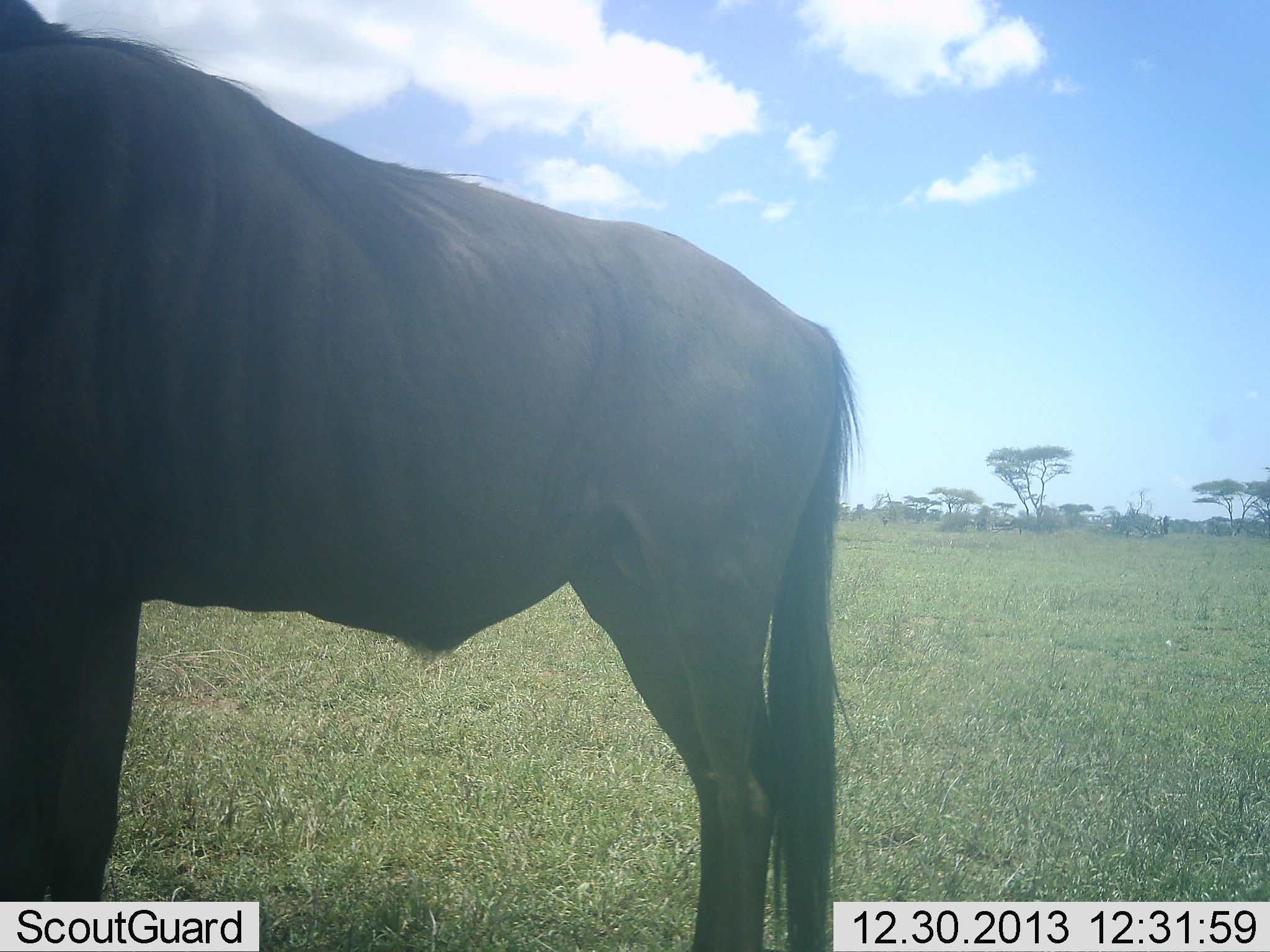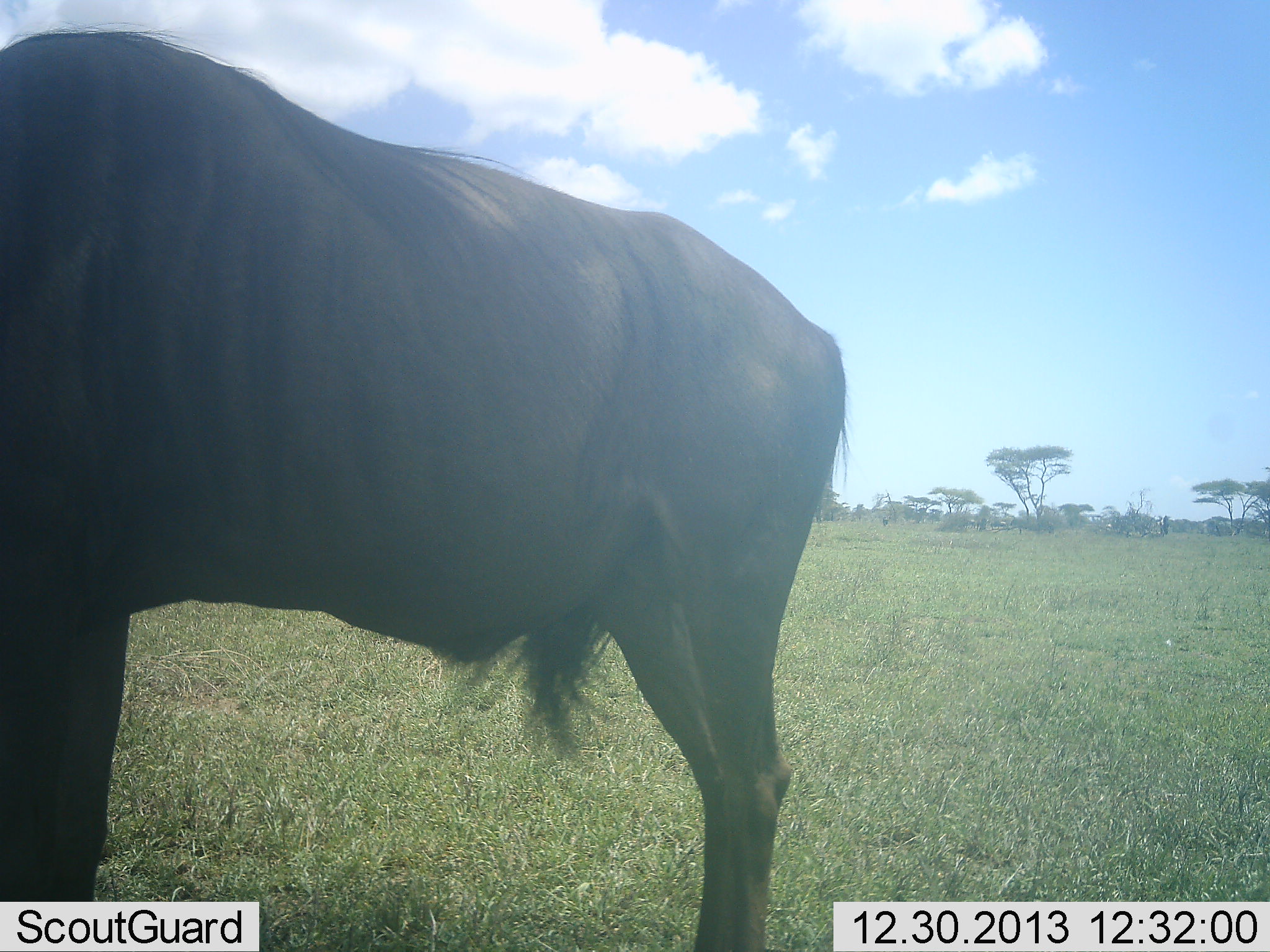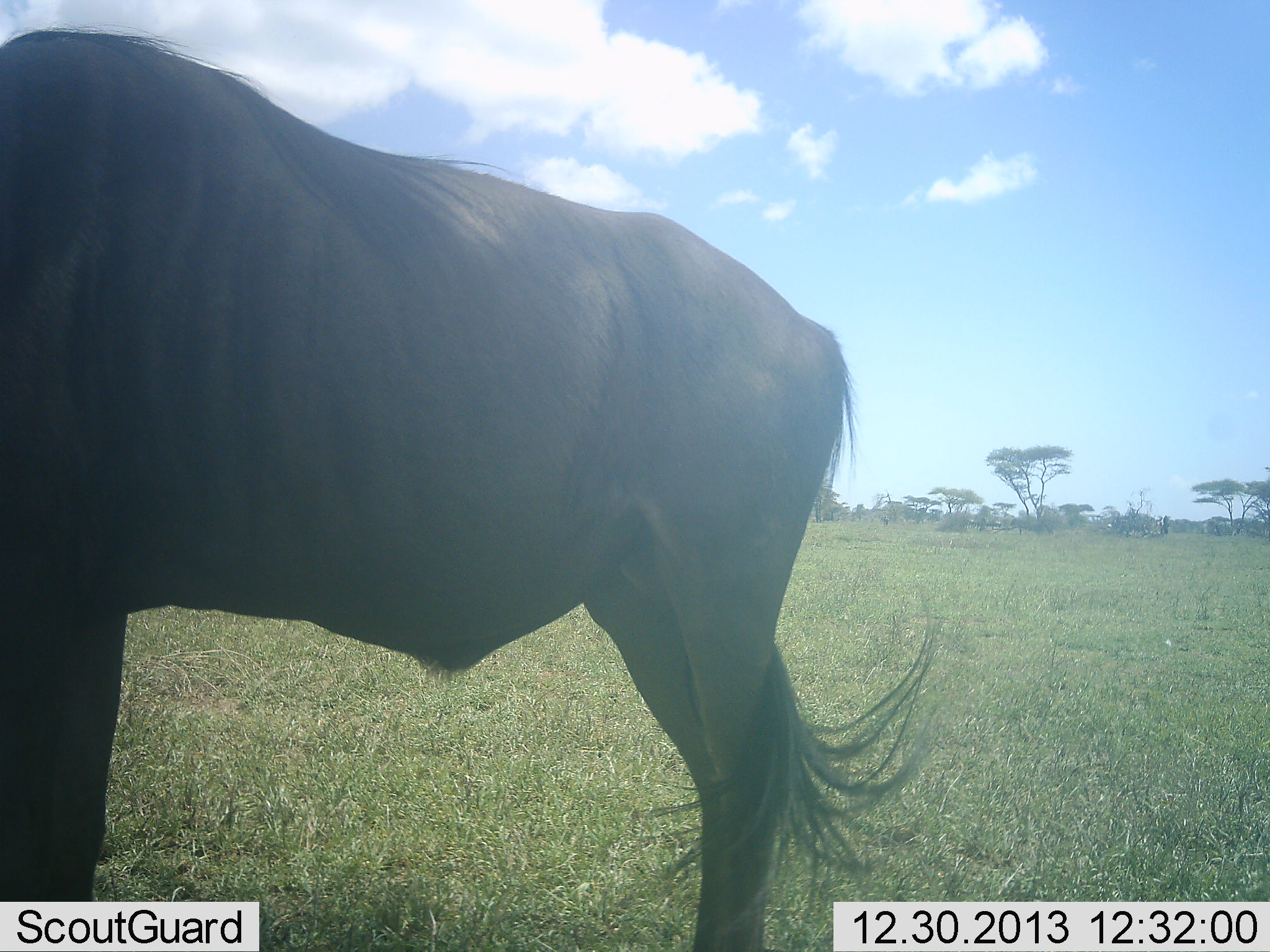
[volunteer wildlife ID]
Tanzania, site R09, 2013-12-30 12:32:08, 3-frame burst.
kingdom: Animalia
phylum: Chordata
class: Mammalia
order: Artiodactyla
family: Bovidae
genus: Connochaetes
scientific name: Connochaetes taurinus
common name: blue wildebeest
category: wildebeest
Wildebeest (blue wildebeest) (Connochaetes taurinus), count 1. Behavior (volunteer vote fractions): standing 100%, resting 0%, moving 0%, interacting 0%. Young present (vote fraction): 0%. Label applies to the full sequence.